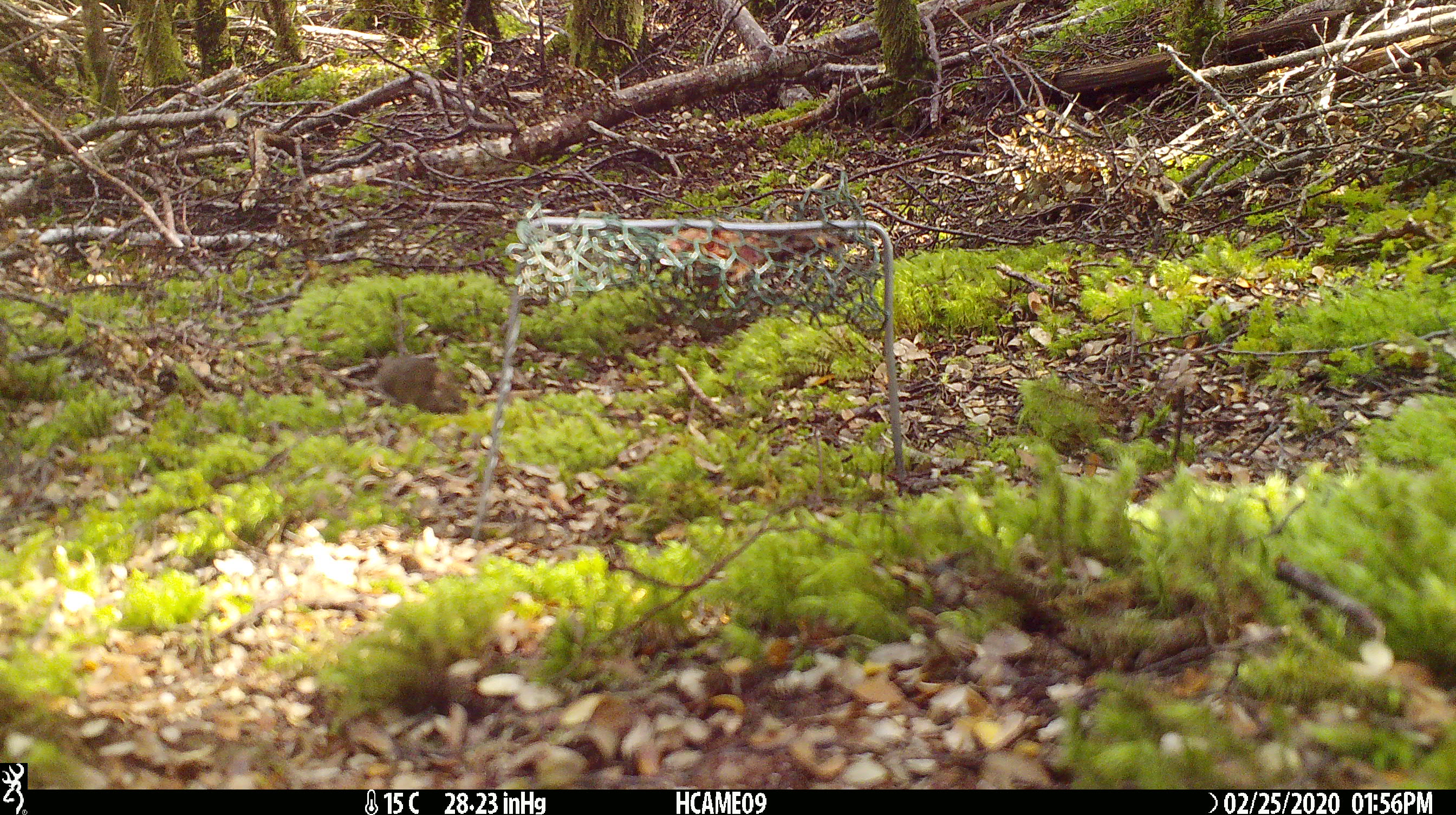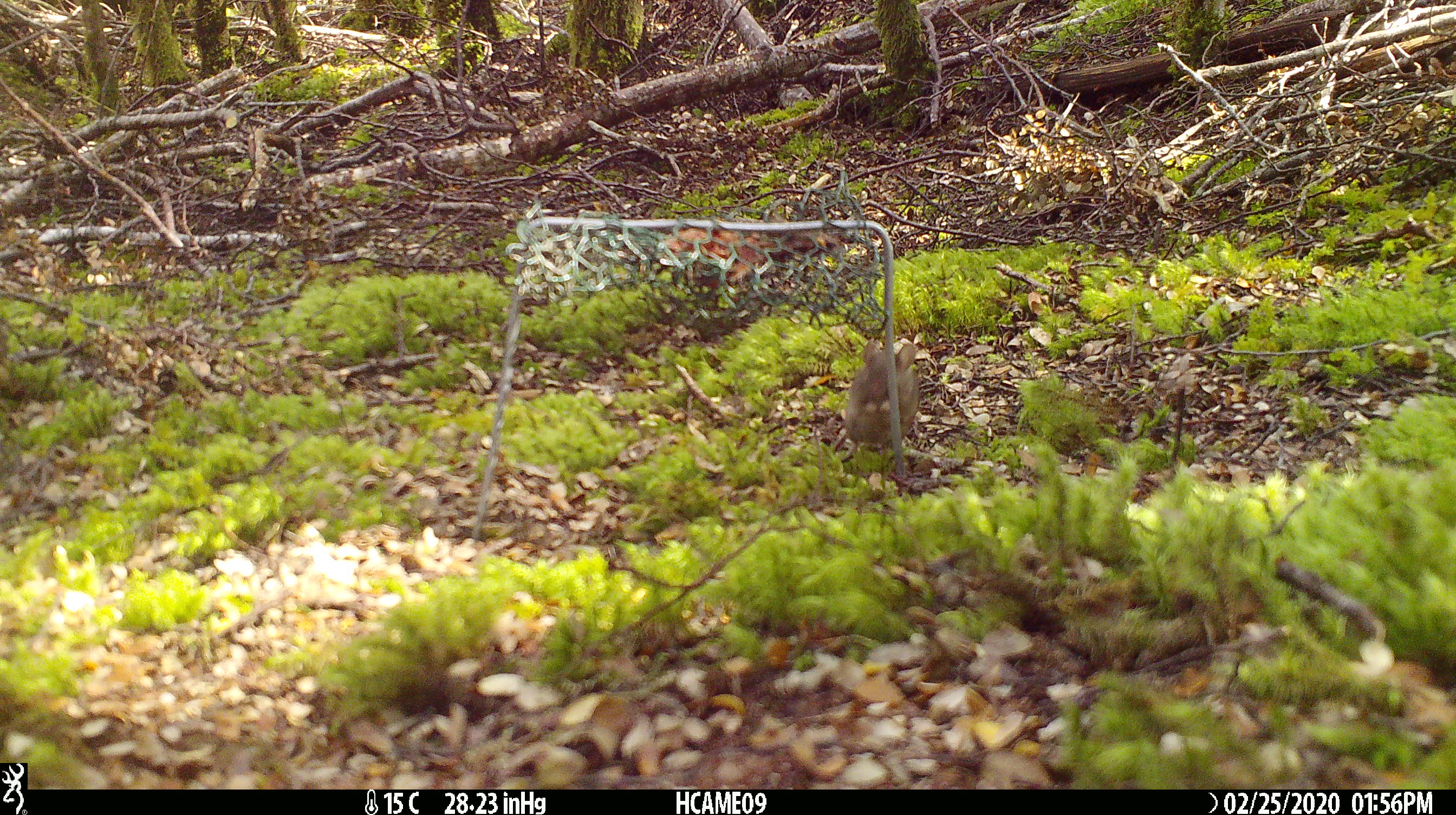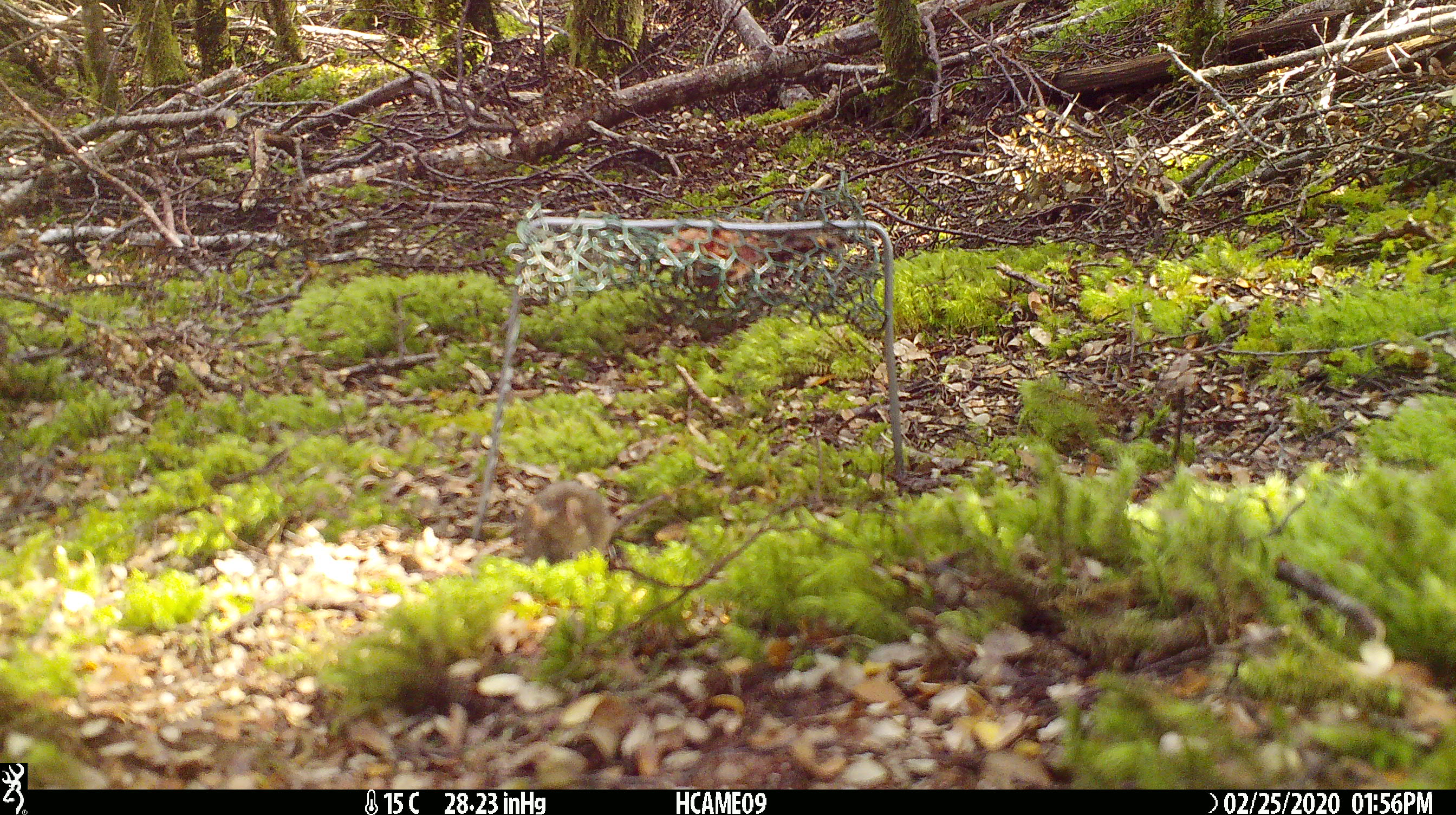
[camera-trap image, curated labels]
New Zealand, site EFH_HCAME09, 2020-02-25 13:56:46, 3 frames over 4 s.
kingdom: Animalia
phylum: Chordata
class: Mammalia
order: Rodentia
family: Muridae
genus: Mus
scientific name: Mus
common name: mouse